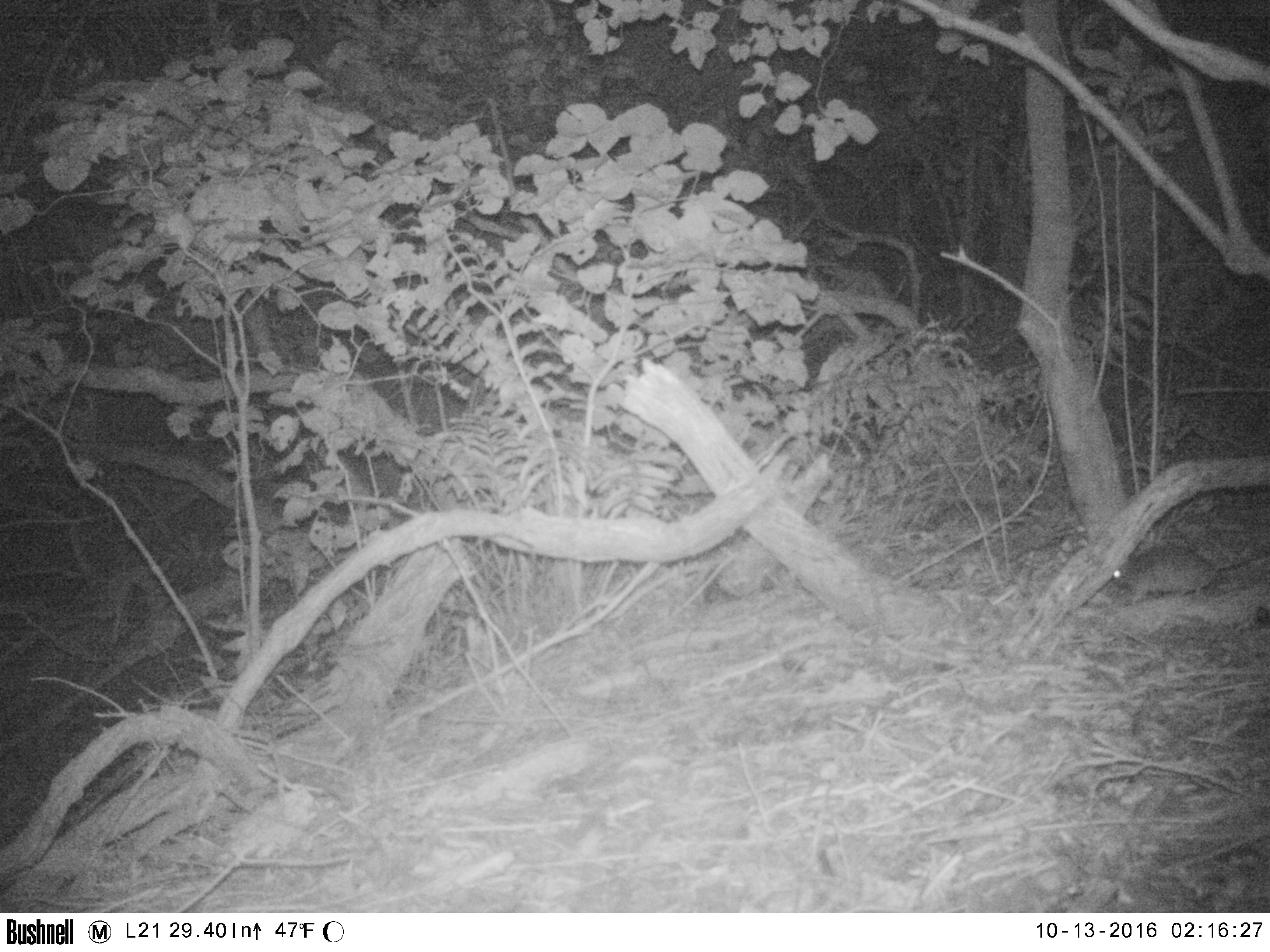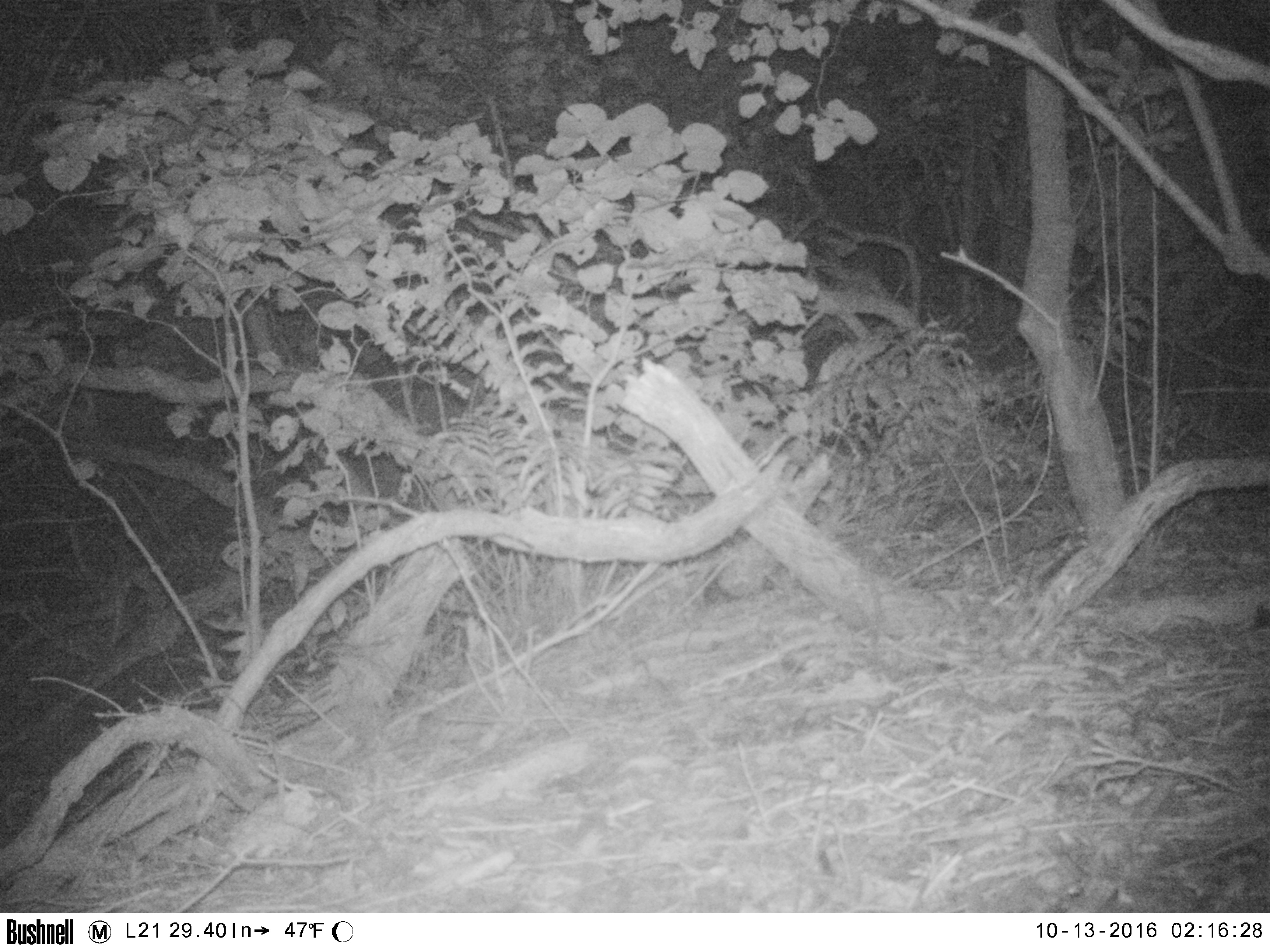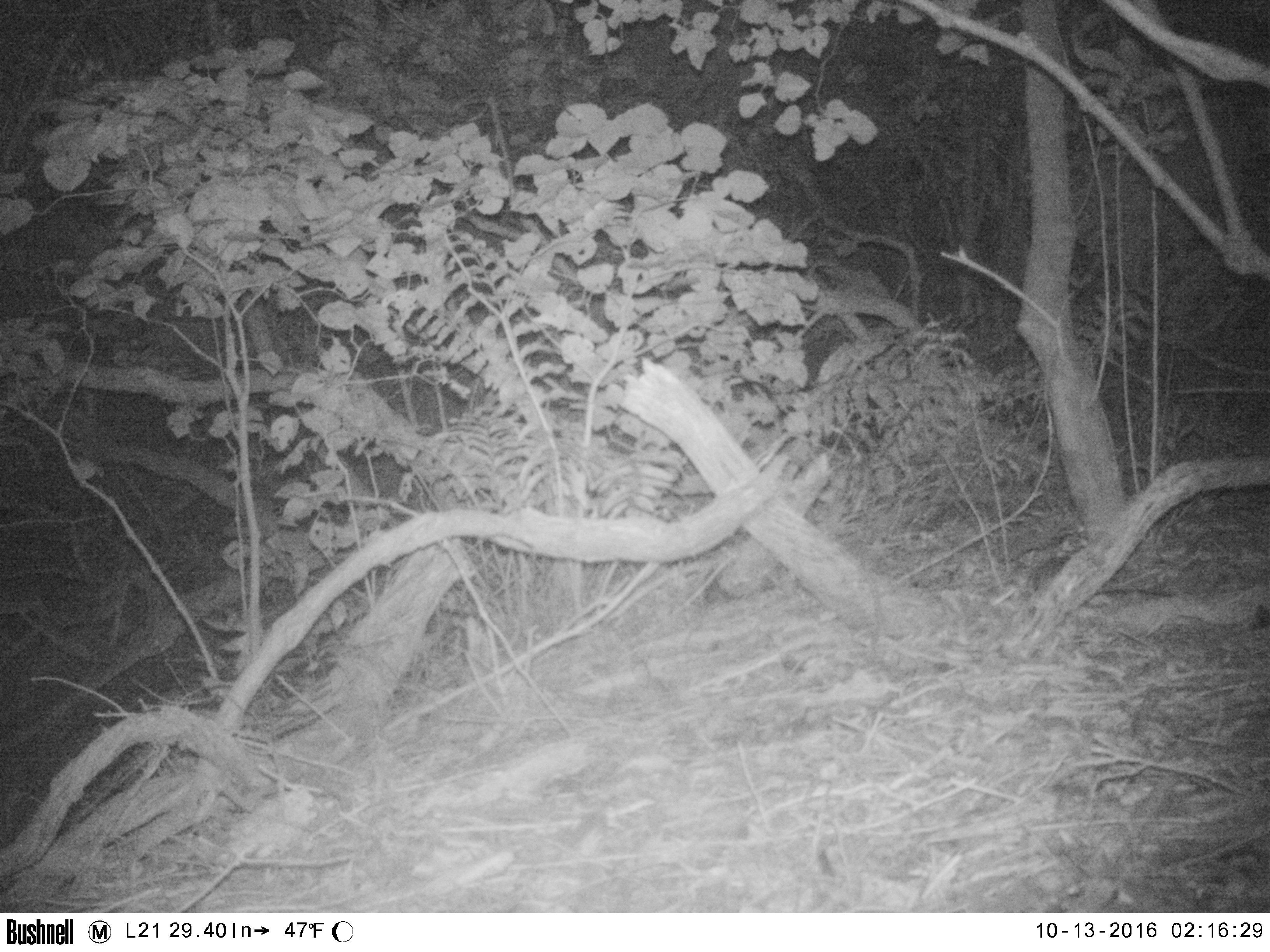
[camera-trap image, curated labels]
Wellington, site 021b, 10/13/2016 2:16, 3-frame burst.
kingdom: Animalia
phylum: Chordata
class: Mammalia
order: Rodentia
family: Muridae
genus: Rattus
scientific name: Rattus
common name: rat